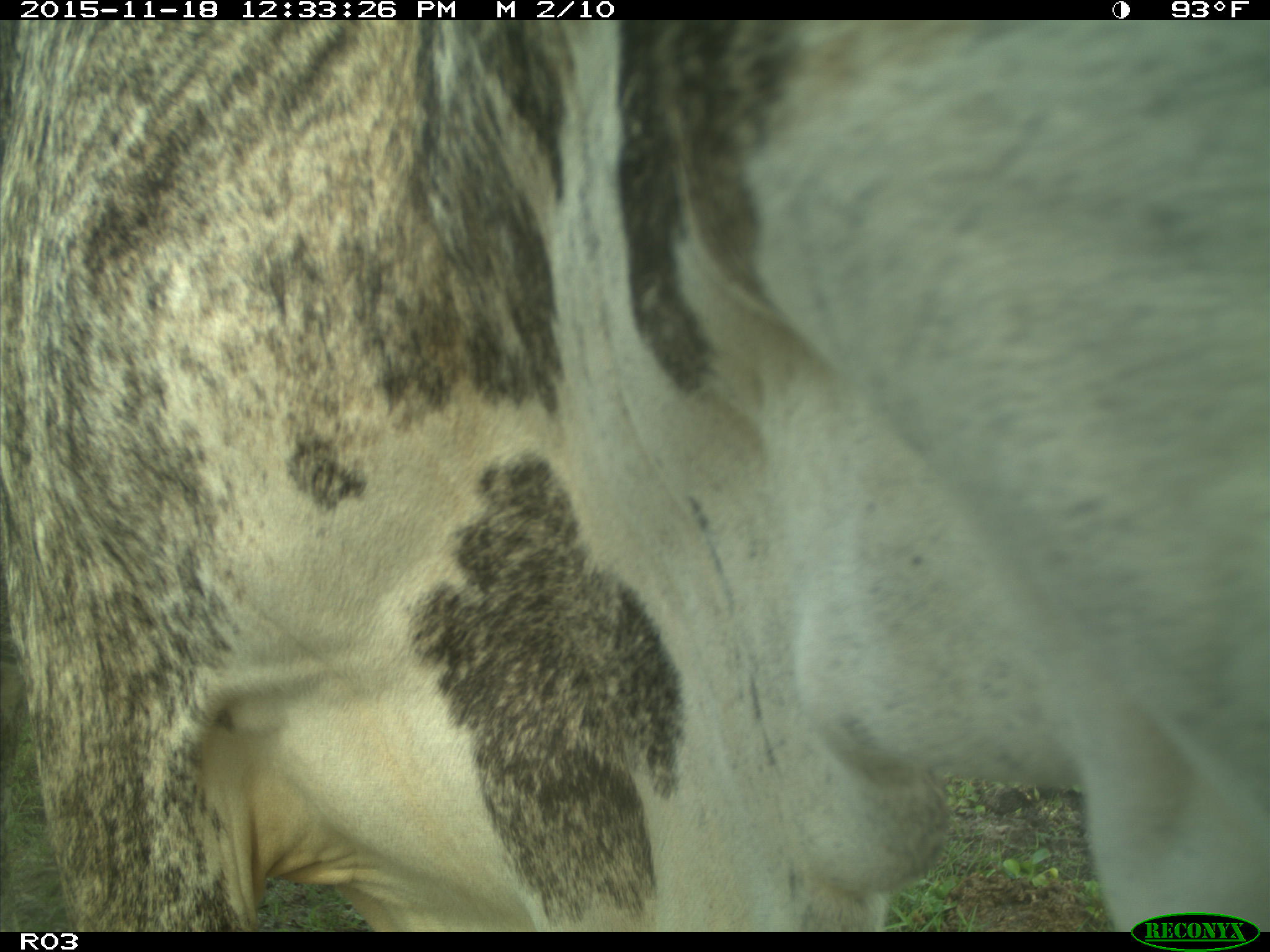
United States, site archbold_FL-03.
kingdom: Animalia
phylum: Chordata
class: Mammalia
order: Artiodactyla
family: Bovidae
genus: Bos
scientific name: Bos taurus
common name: domestic cow